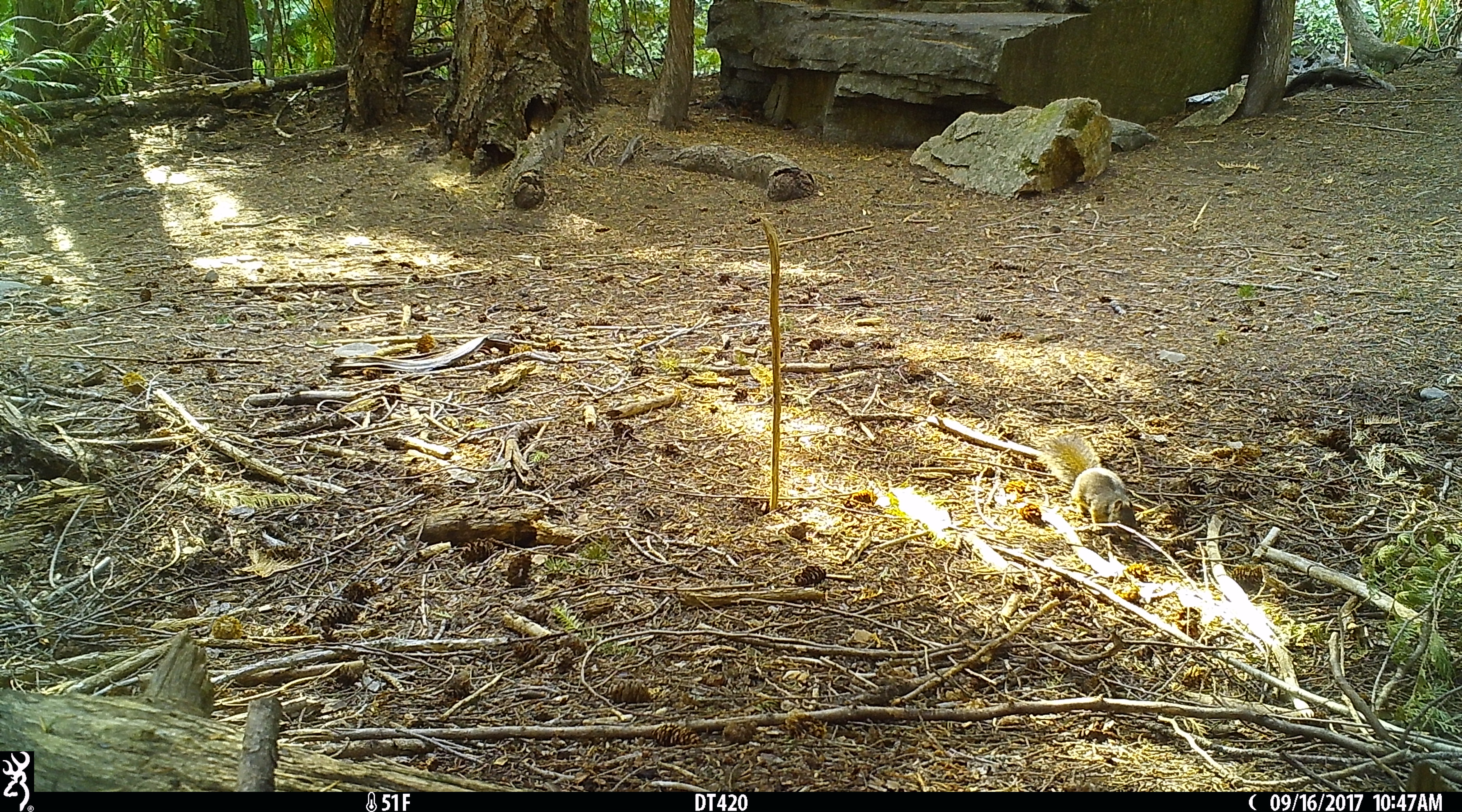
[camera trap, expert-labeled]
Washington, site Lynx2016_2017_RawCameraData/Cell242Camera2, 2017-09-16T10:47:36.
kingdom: Animalia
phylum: Chordata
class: Mammalia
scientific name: Mammalia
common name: small mammal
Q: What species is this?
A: Small mammal (Mammalia).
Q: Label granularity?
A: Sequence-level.